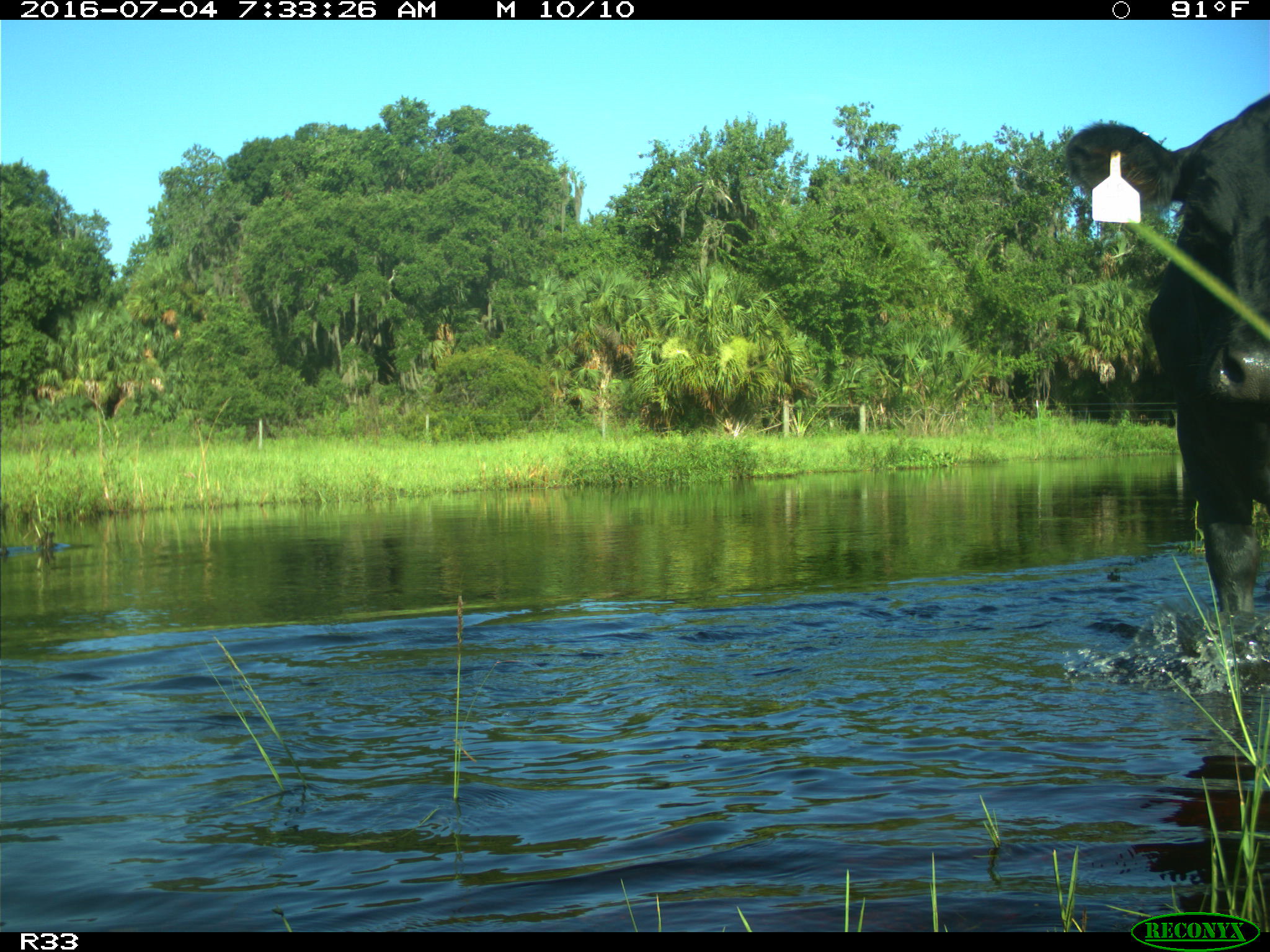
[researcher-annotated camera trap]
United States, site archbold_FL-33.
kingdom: Animalia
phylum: Chordata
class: Mammalia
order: Artiodactyla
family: Bovidae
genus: Bos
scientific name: Bos taurus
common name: domestic cow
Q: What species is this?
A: Bos taurus (domestic cow).